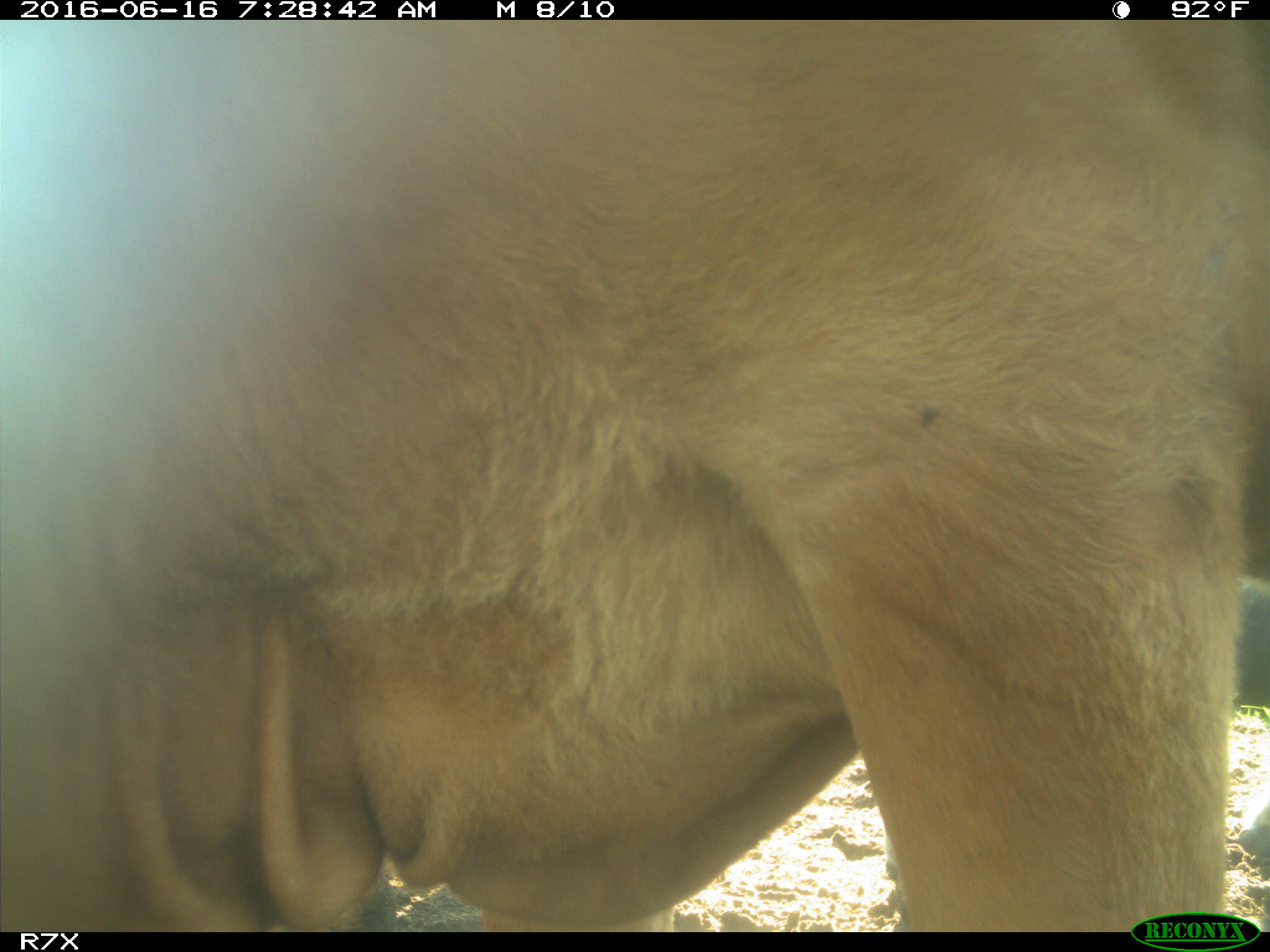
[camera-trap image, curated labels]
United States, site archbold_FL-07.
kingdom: Animalia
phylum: Chordata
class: Mammalia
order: Artiodactyla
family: Bovidae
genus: Bos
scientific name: Bos taurus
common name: domestic cow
Bos taurus (domestic cow).